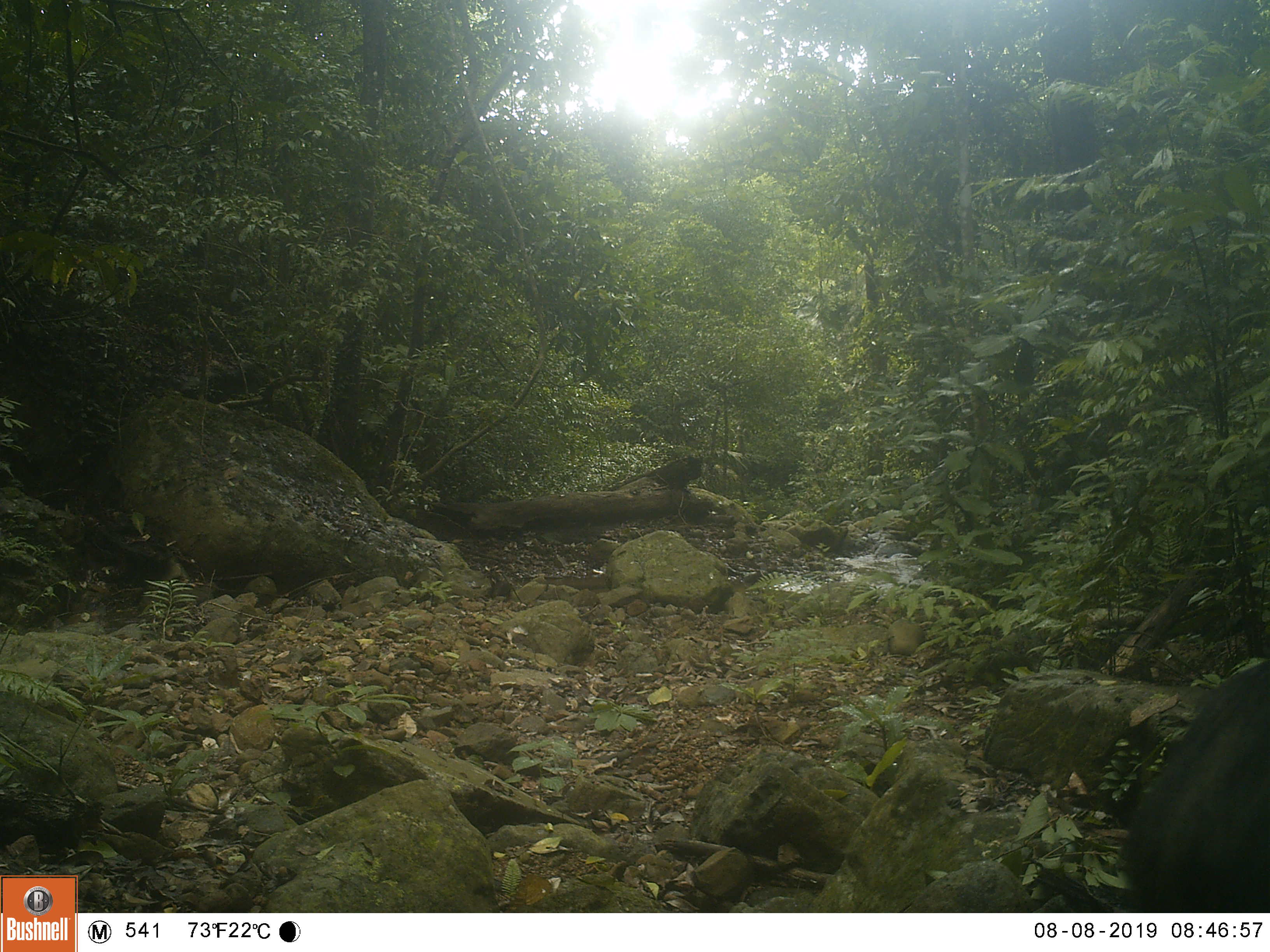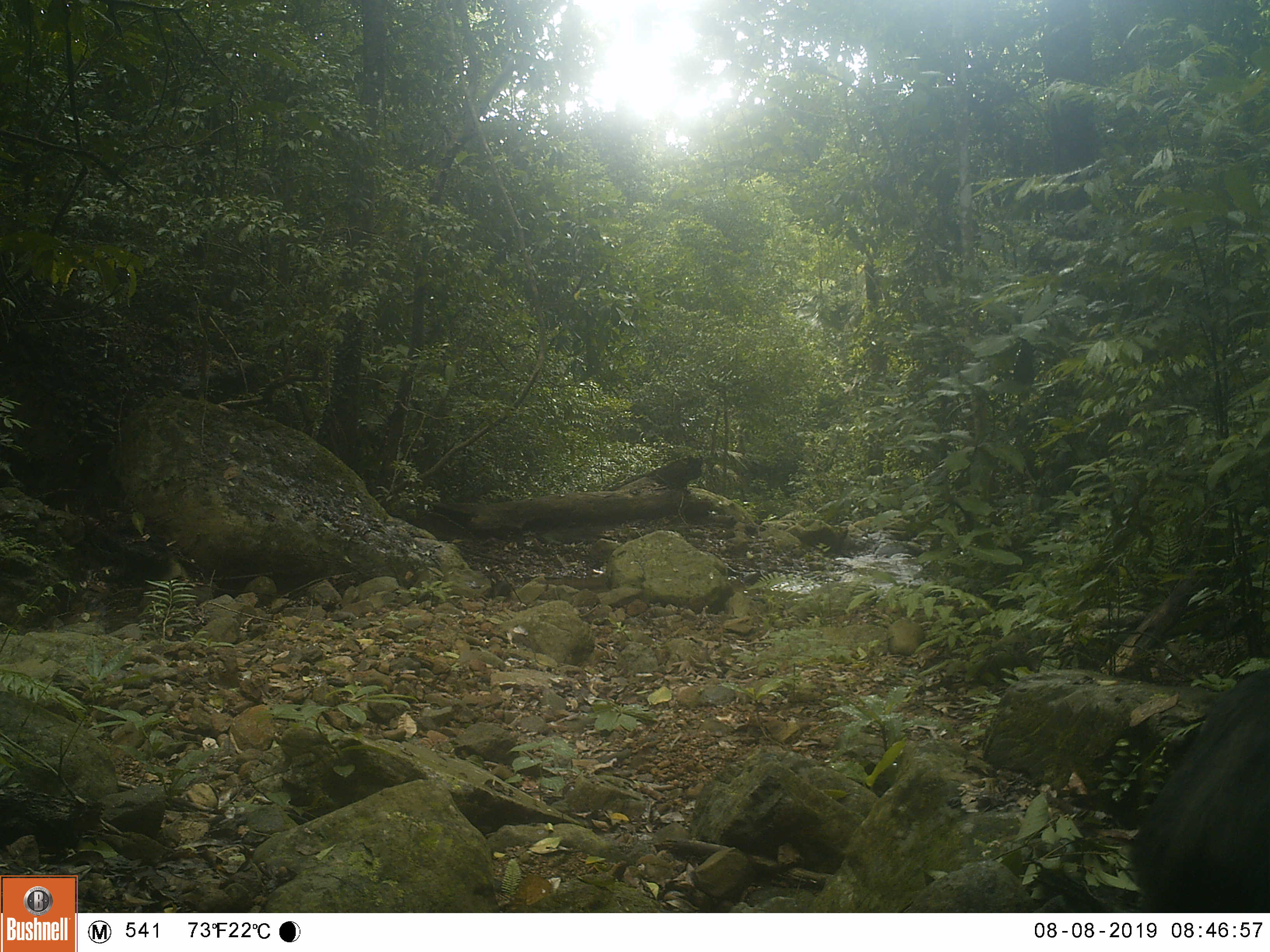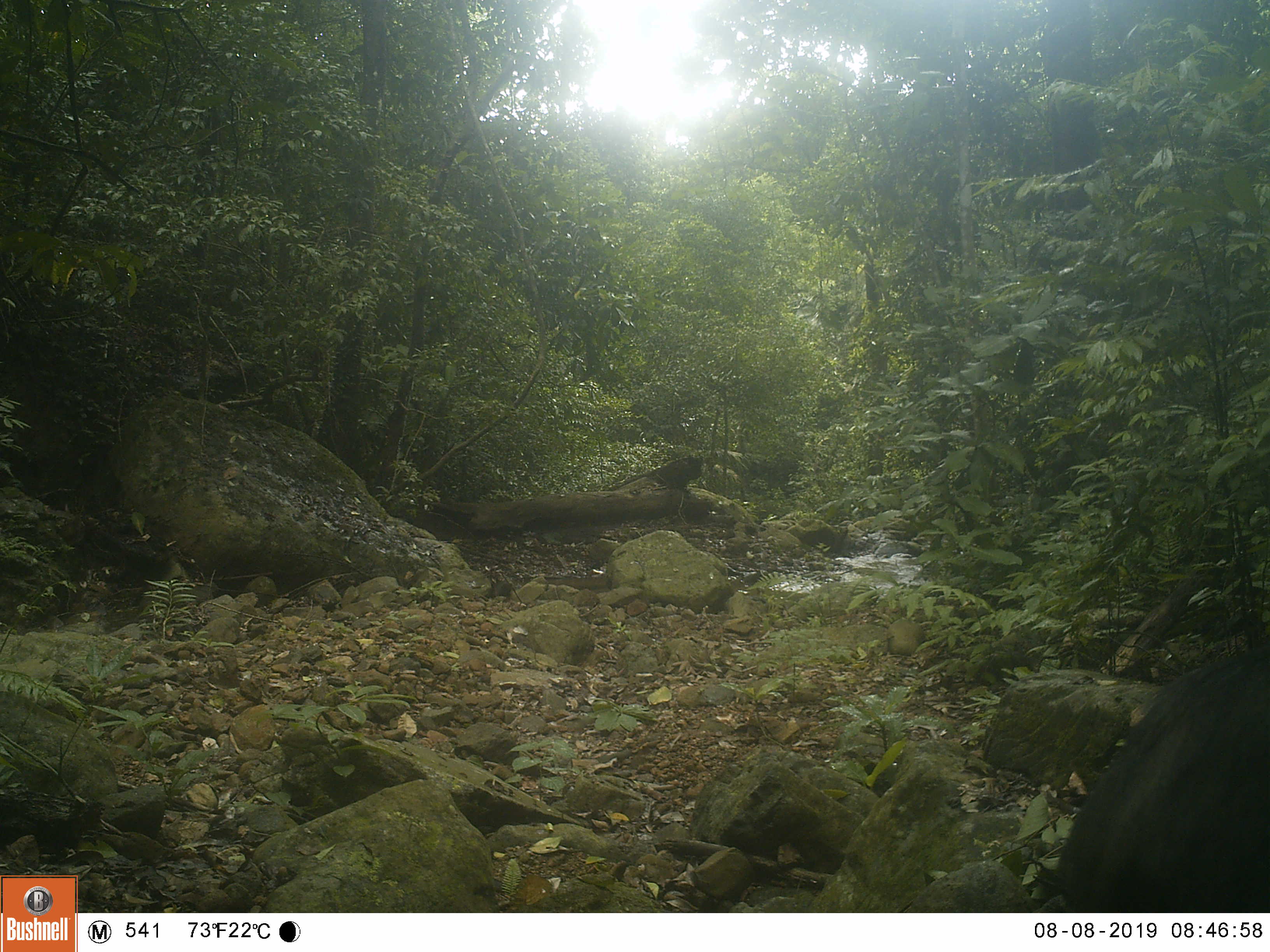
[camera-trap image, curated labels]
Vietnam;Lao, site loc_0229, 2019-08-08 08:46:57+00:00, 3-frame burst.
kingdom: Animalia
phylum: Chordata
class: Mammalia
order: Artiodactyla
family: Suidae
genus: Sus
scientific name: Sus scrofa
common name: eurasian wild pig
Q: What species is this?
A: Eurasian wild pig (Sus scrofa).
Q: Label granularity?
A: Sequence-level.